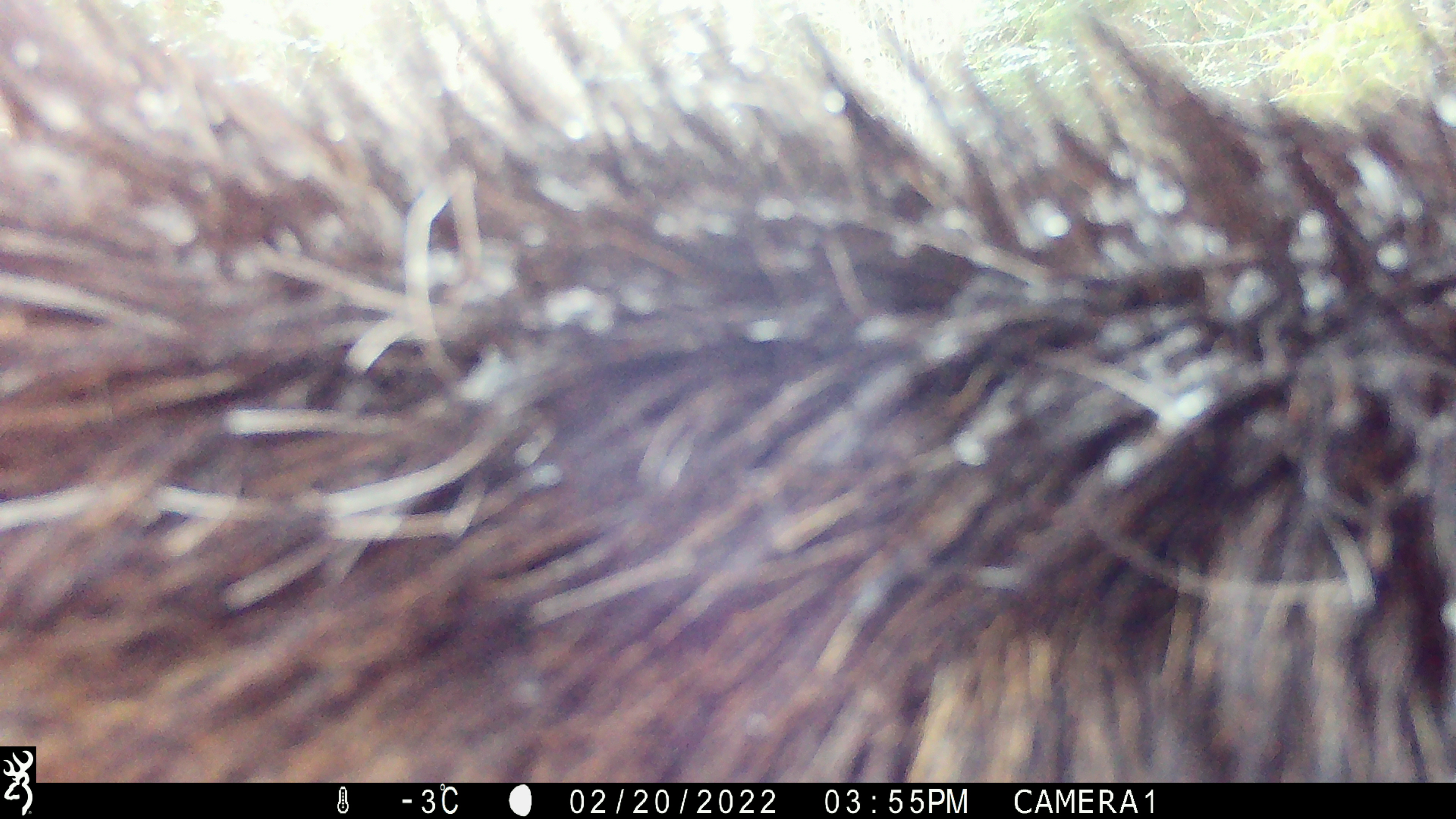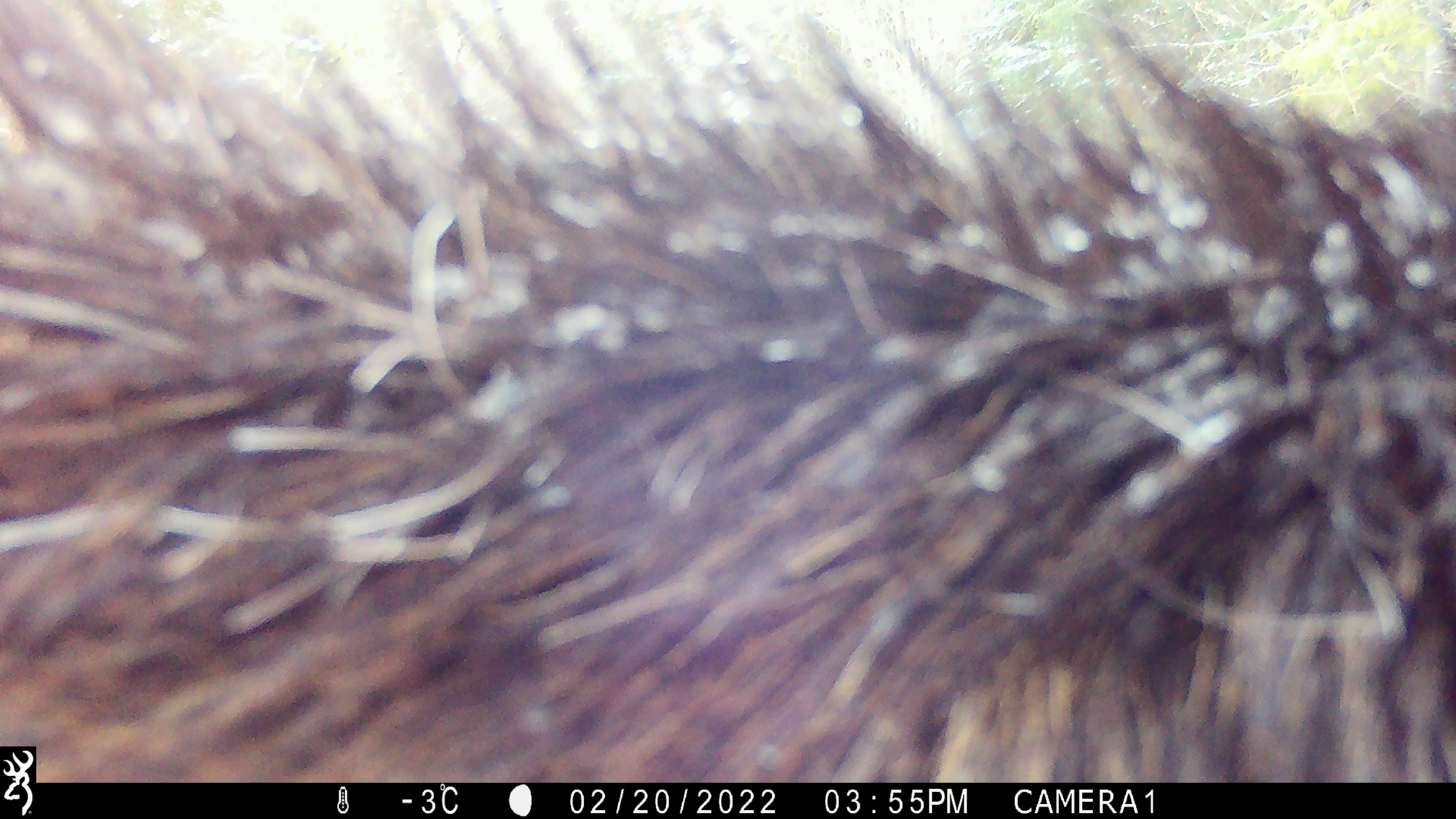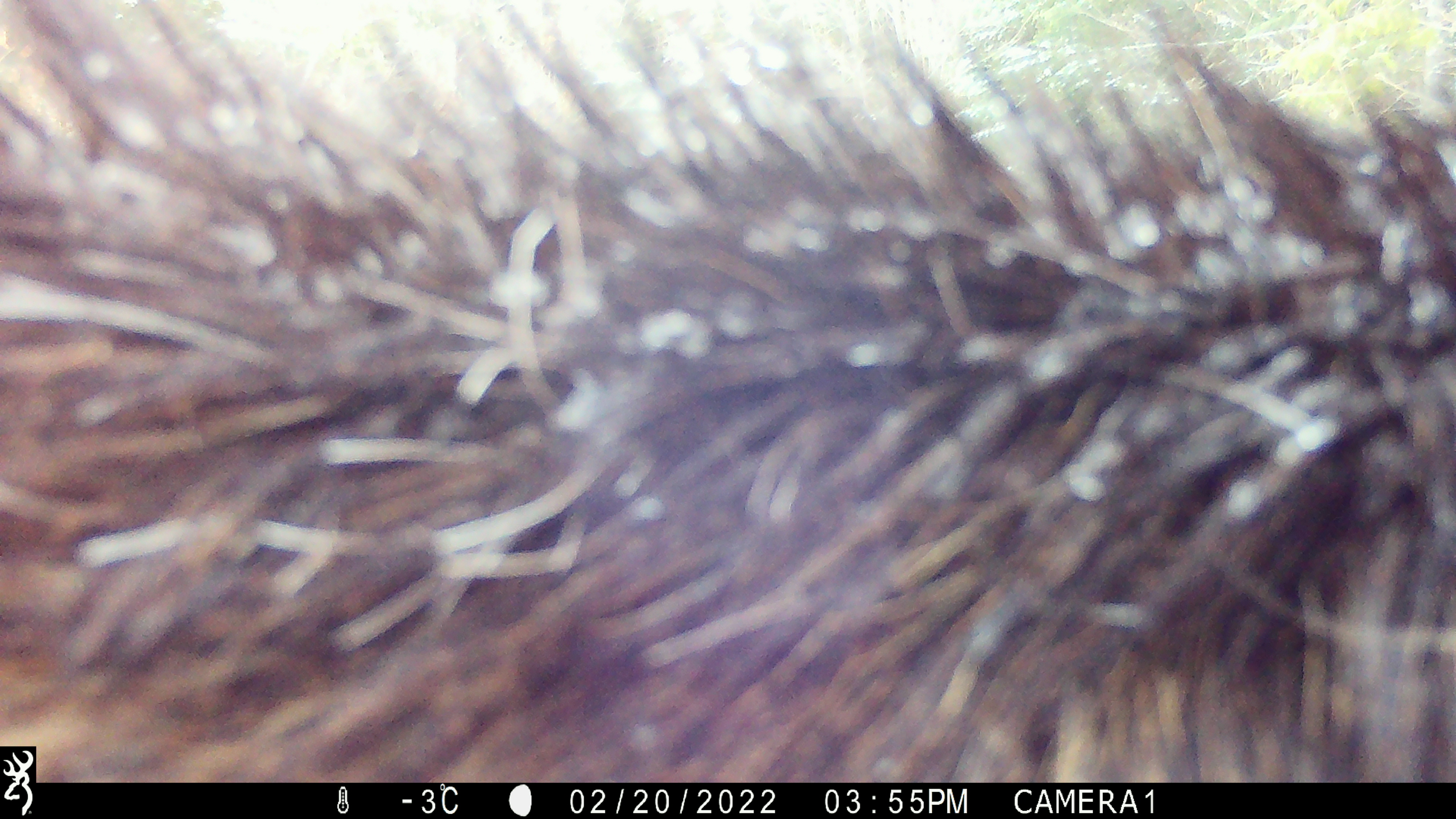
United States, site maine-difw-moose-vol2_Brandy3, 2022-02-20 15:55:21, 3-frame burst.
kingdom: Animalia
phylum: Chordata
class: Mammalia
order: Artiodactyla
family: Cervidae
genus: Alces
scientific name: Alces alces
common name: moose